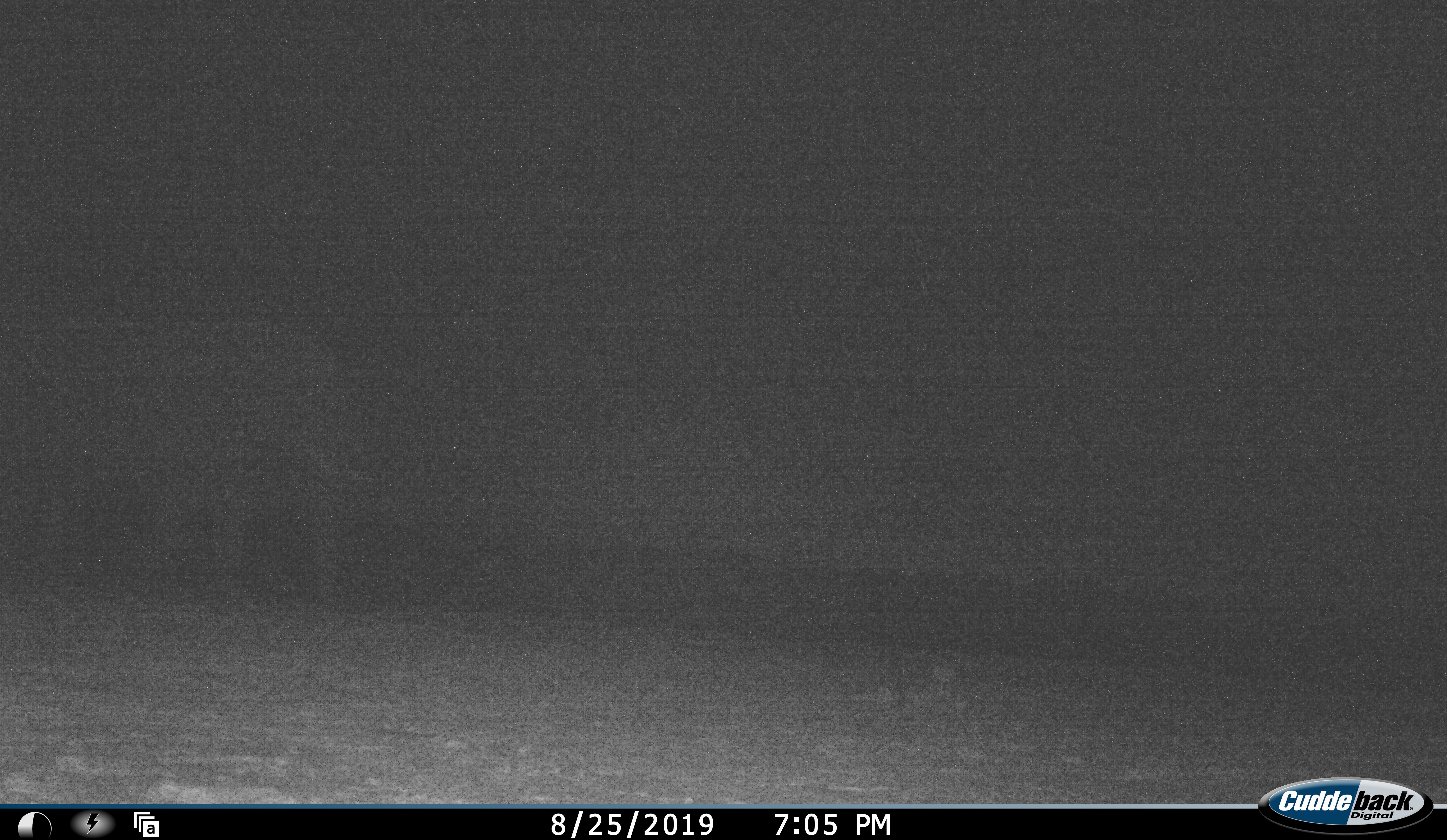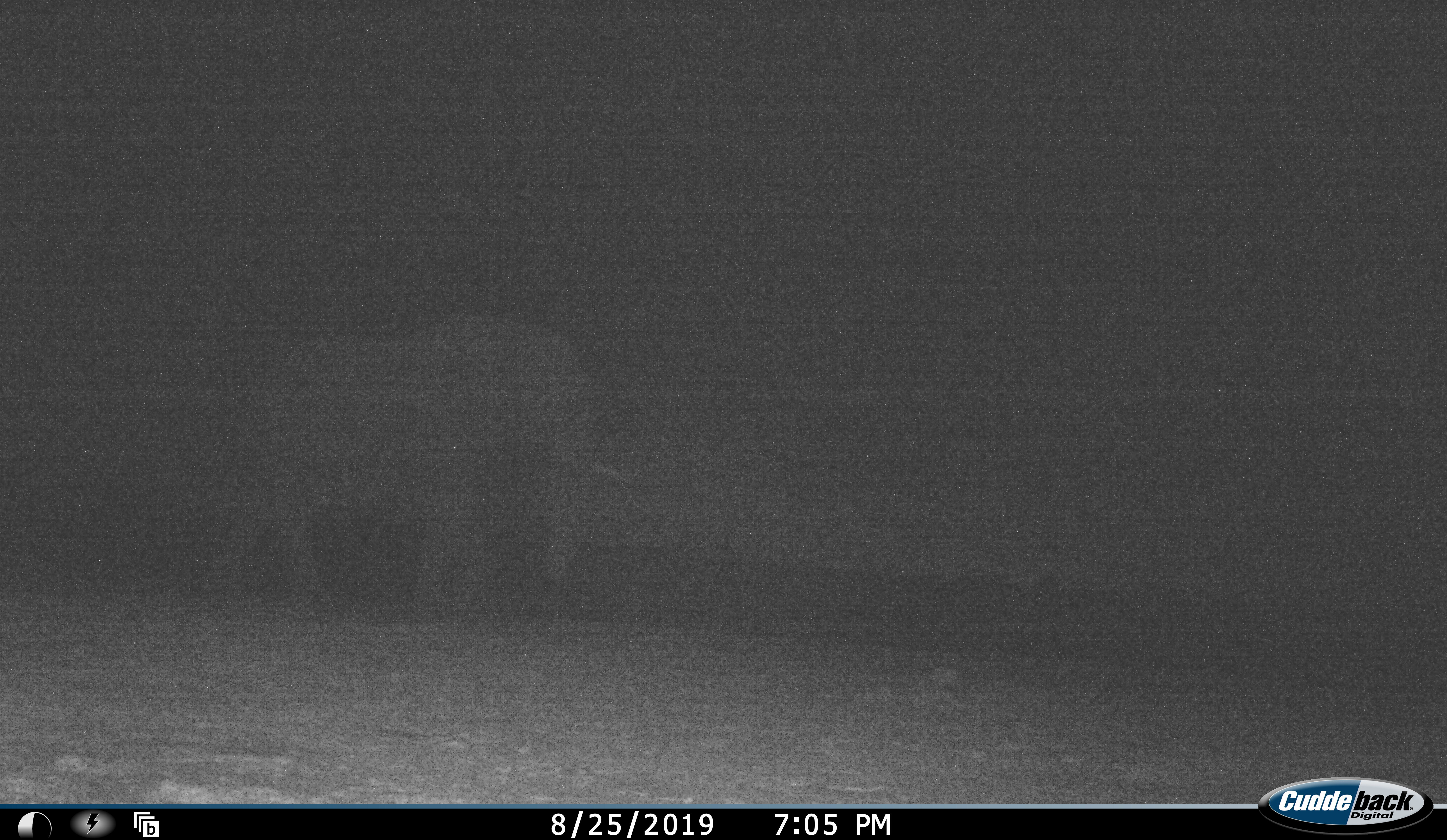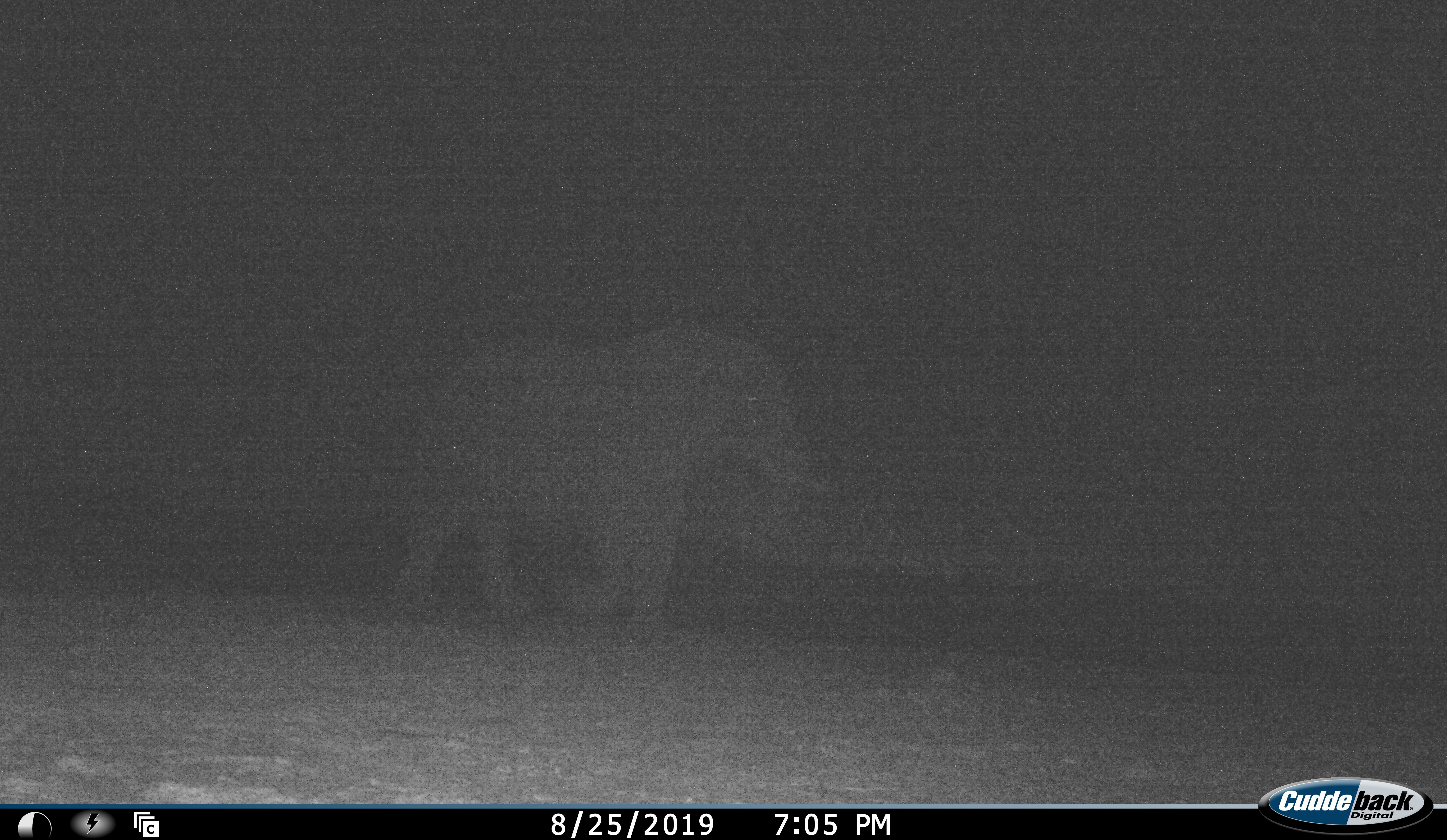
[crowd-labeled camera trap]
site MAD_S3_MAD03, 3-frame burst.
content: unidentified animal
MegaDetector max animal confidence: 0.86